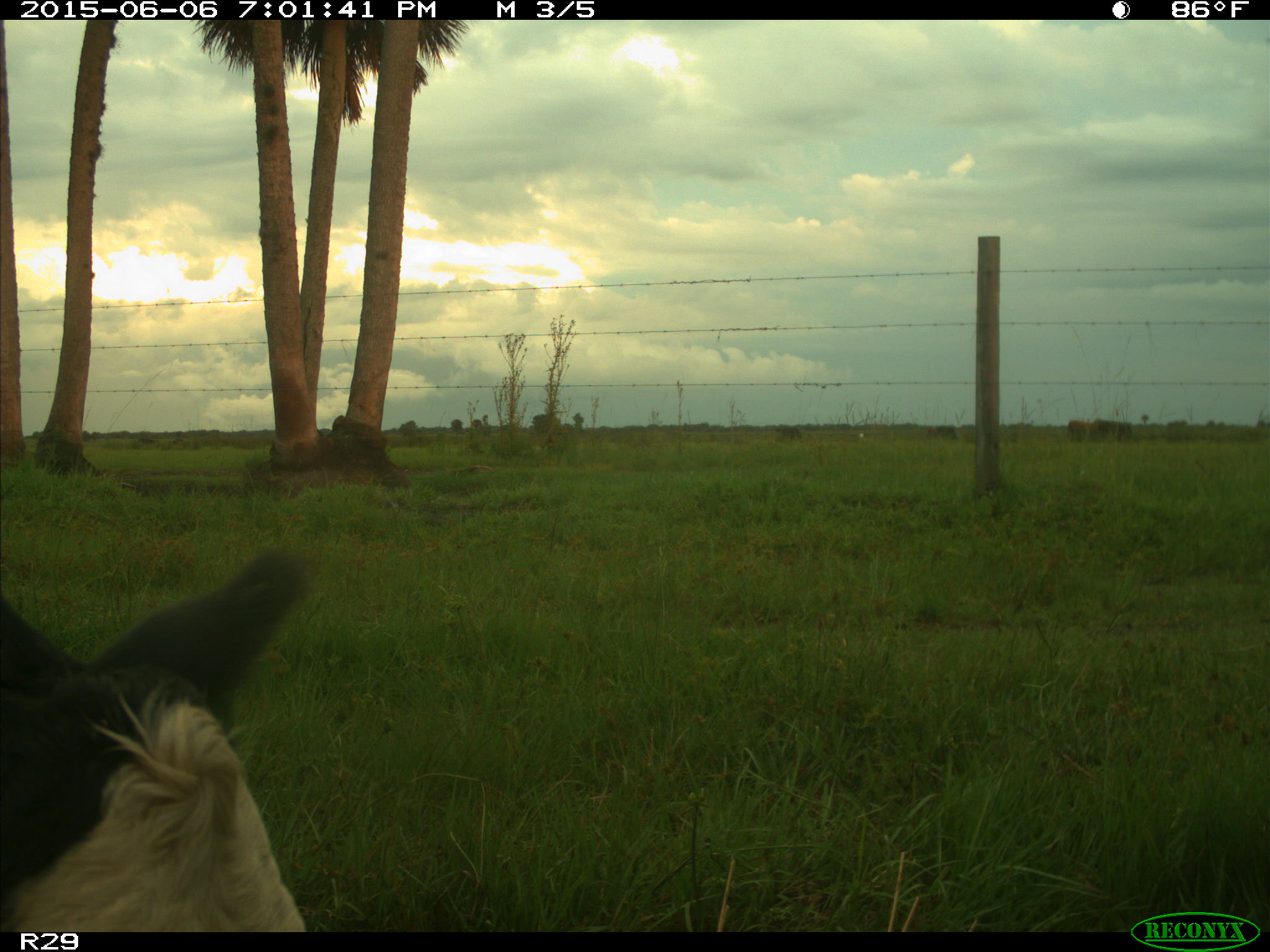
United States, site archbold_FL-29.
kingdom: Animalia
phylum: Chordata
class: Mammalia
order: Artiodactyla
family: Bovidae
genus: Bos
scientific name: Bos taurus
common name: domestic cow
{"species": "Bos taurus (domestic cow)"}